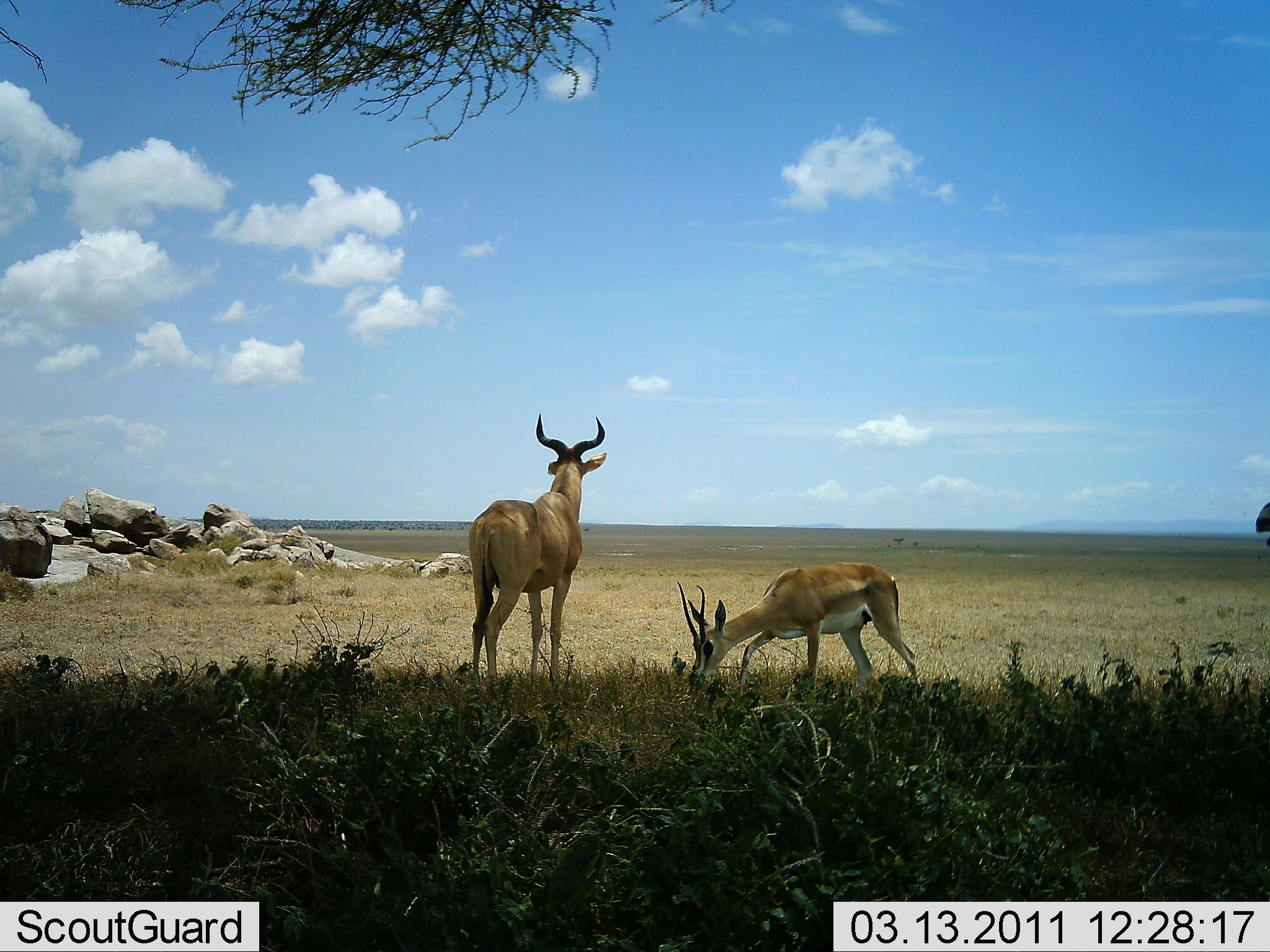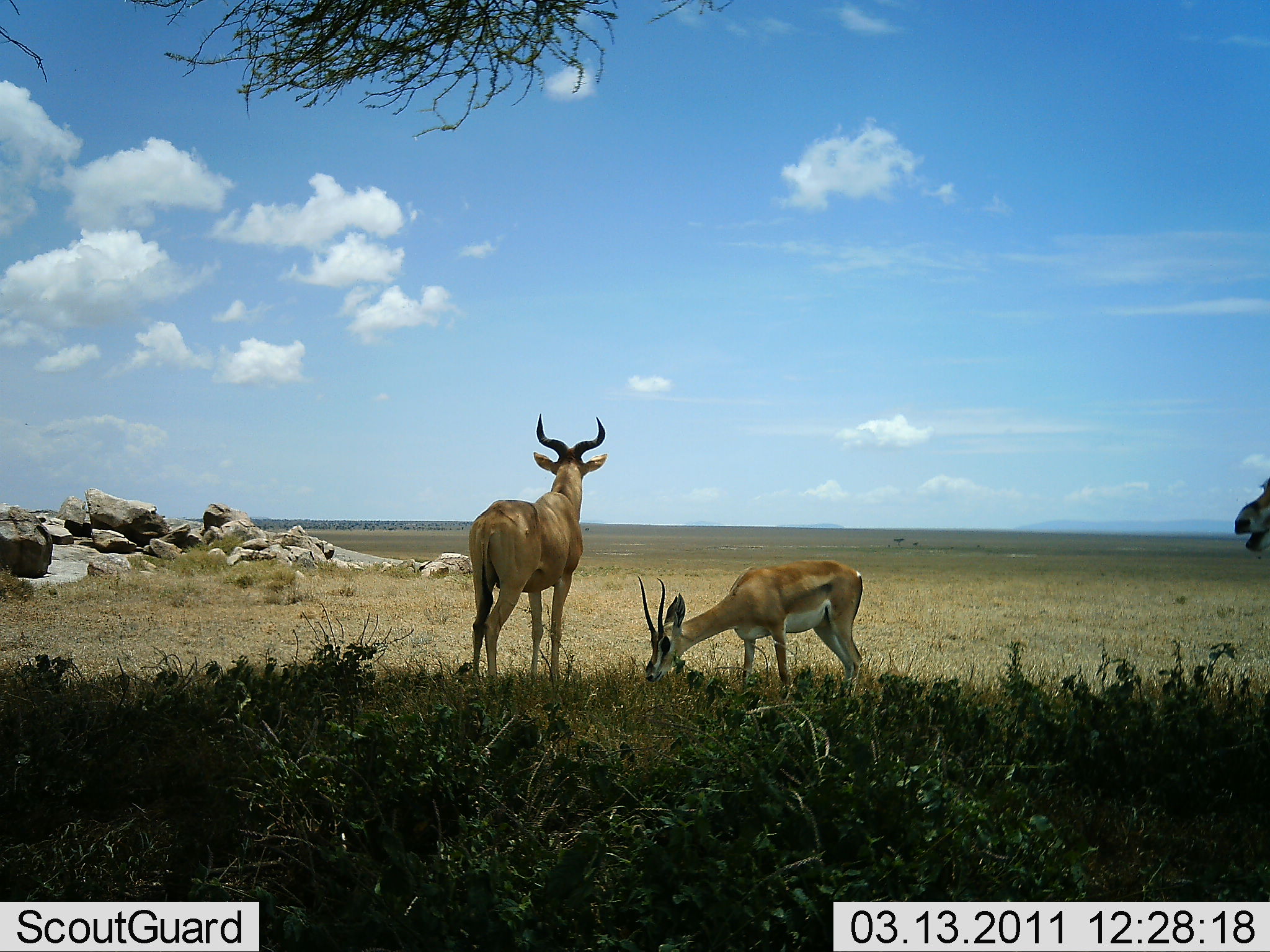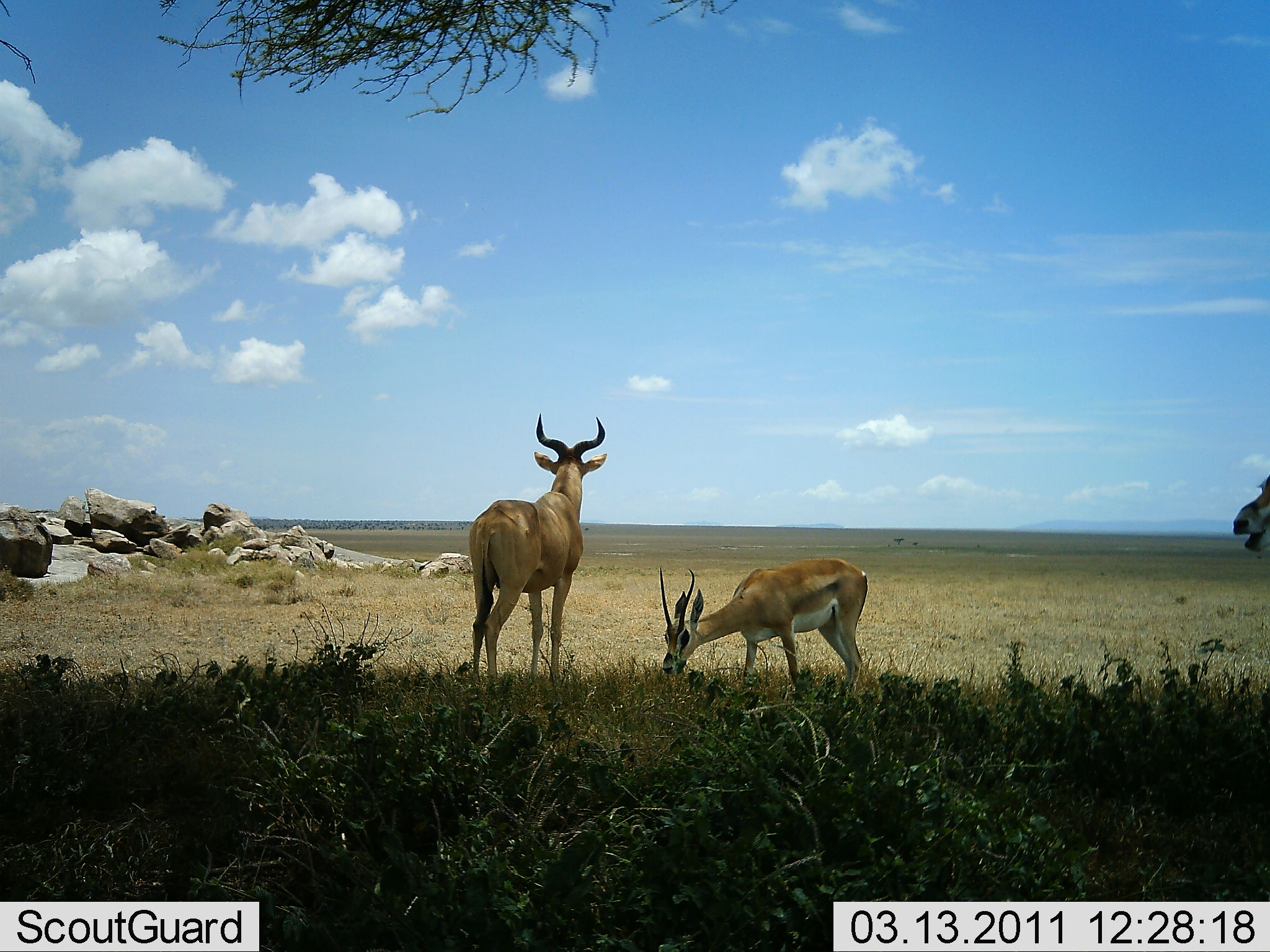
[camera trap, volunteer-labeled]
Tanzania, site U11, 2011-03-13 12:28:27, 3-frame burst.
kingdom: Animalia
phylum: Chordata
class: Mammalia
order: Artiodactyla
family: Bovidae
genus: Nanger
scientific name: Nanger granti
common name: grant's gazelle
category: gazellegrants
Gazellegrants (grant's gazelle) (Nanger granti), count 1. Behavior (volunteer vote fractions): standing 29%, resting 0%, moving 14%, interacting 0%. Young present (vote fraction): 0%. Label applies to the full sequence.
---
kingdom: Animalia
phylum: Chordata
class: Mammalia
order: Artiodactyla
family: Bovidae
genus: Alcelaphus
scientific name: Alcelaphus buselaphus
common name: hartebeest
Hartebeest (Alcelaphus buselaphus), count 1. Behavior (volunteer vote fractions): standing 100%, resting 0%, moving 6%, interacting 0%. Young present (vote fraction): 0%. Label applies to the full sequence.